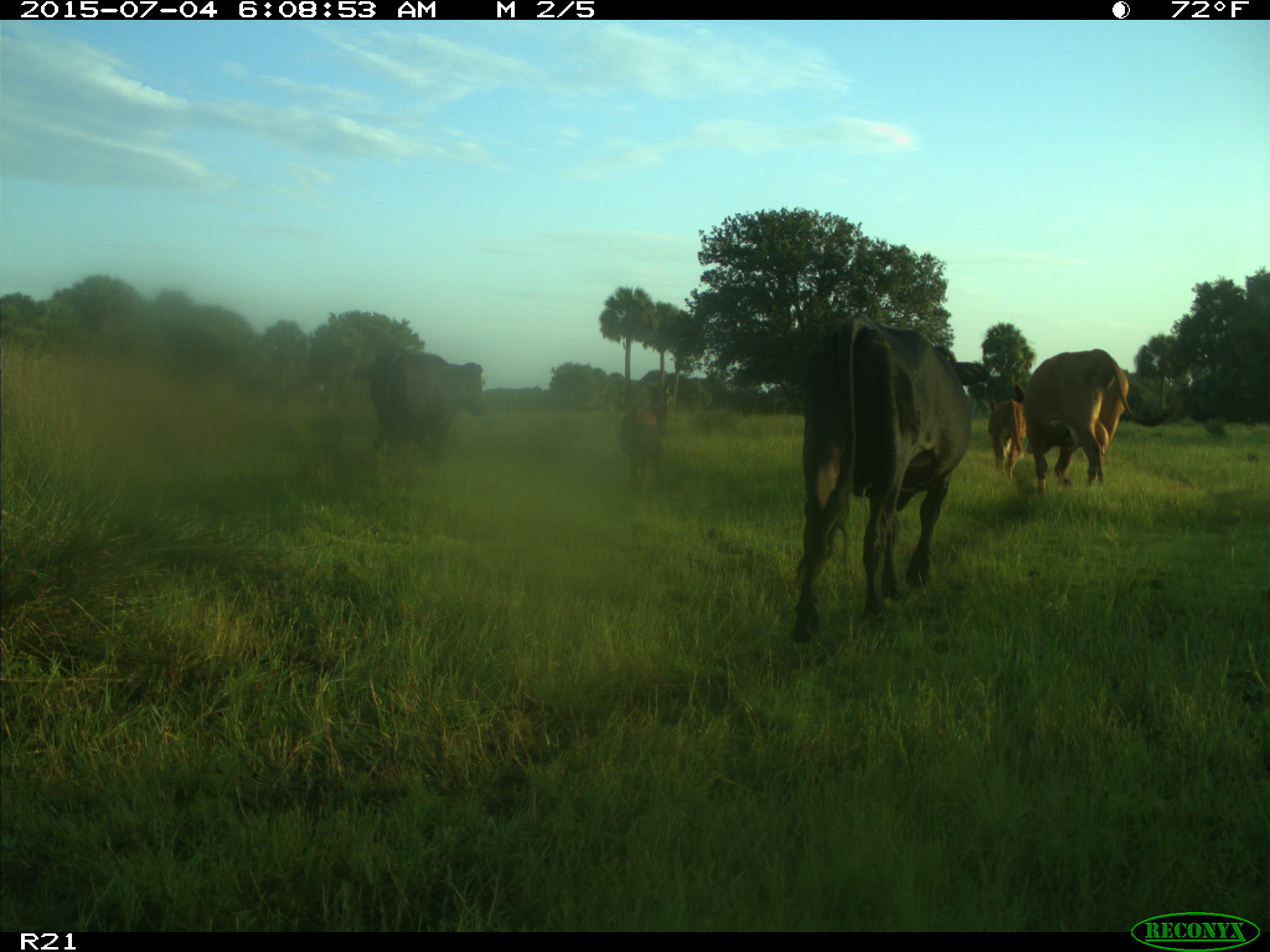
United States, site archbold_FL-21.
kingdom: Animalia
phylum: Chordata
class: Mammalia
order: Artiodactyla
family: Bovidae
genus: Bos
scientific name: Bos taurus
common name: domestic cow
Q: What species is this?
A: Bos taurus (domestic cow).